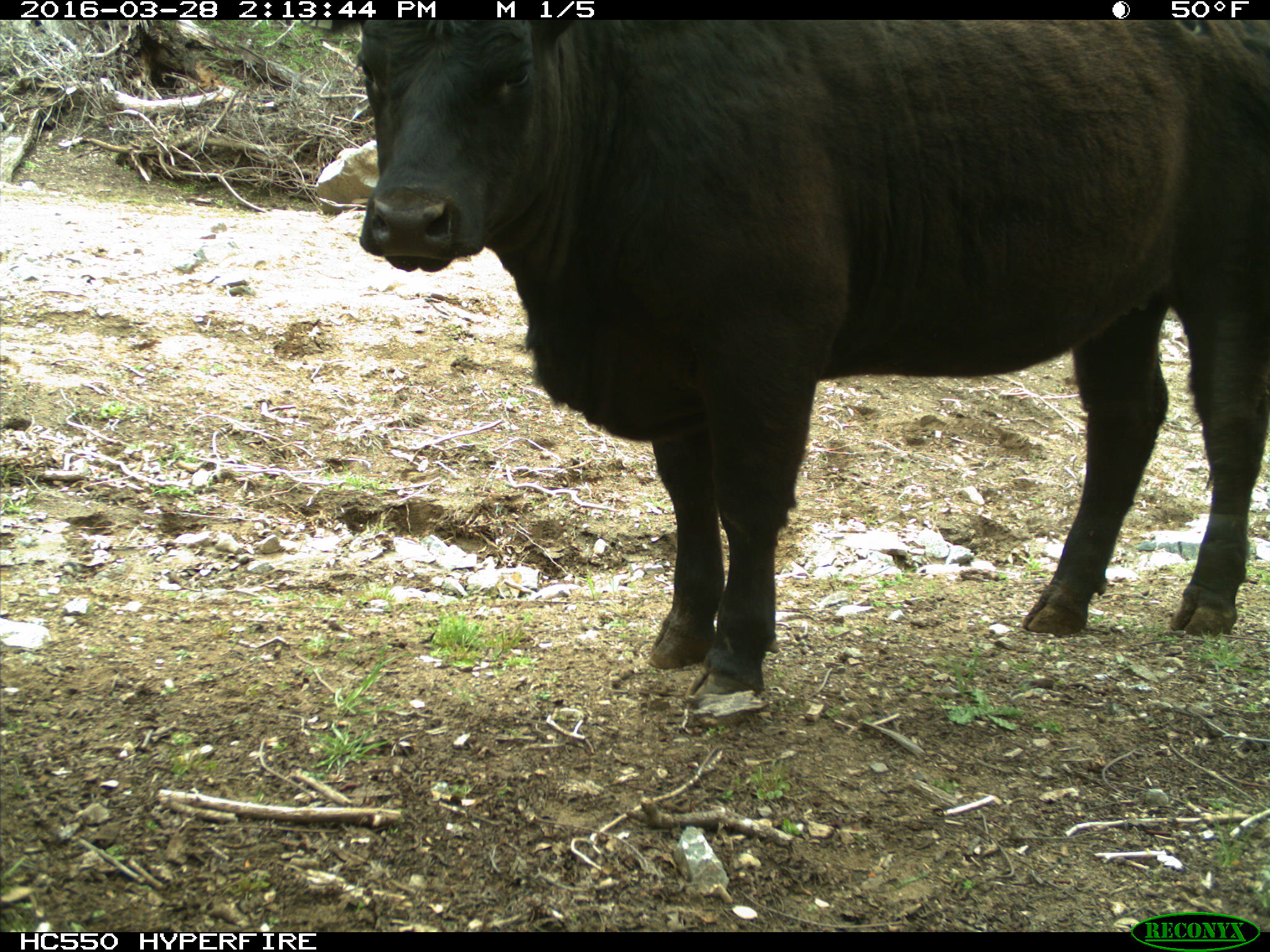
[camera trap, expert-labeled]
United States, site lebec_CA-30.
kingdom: Animalia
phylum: Chordata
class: Mammalia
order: Artiodactyla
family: Bovidae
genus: Bos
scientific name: Bos taurus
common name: domestic cow